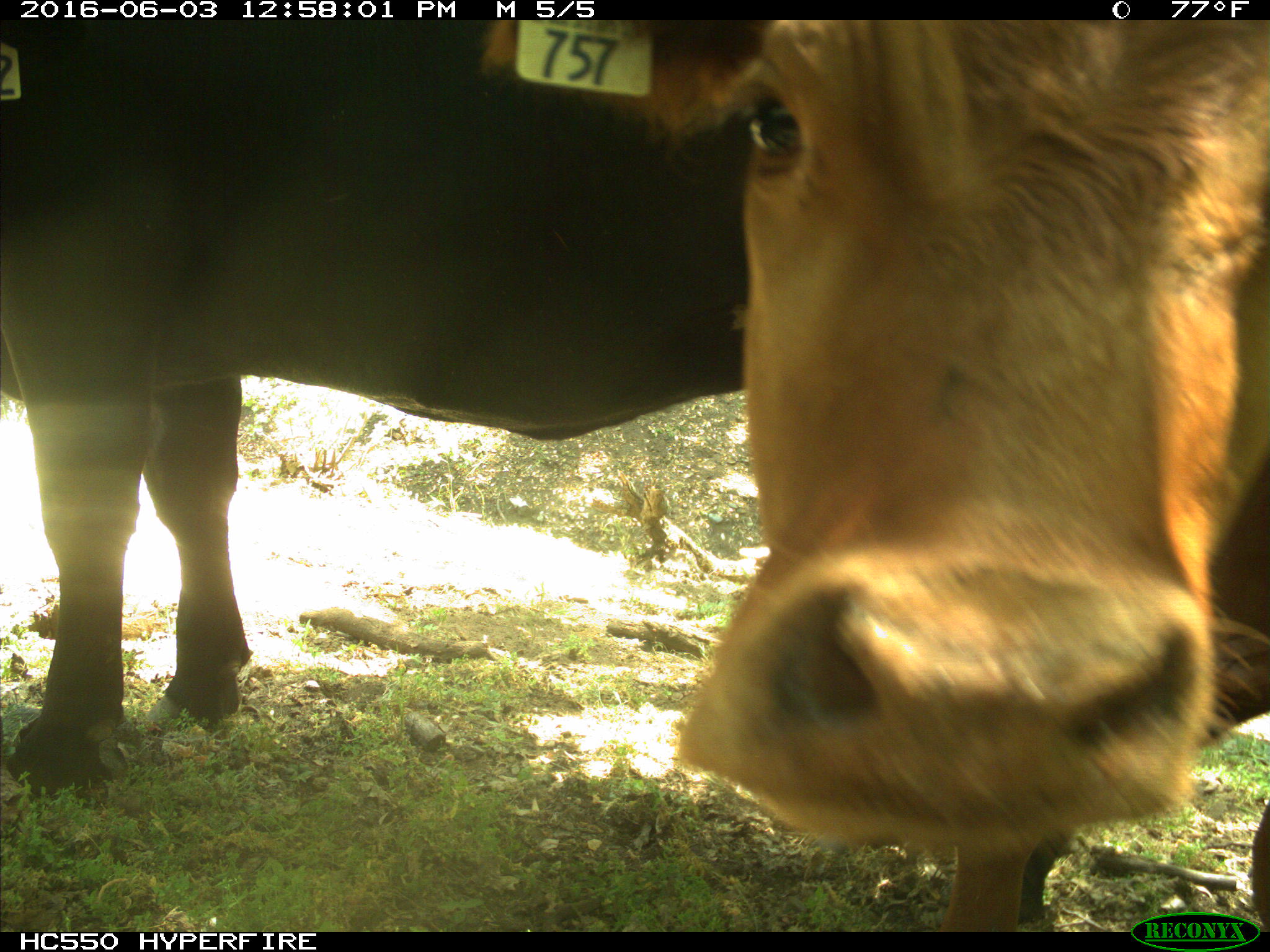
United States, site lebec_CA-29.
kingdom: Animalia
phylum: Chordata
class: Mammalia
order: Artiodactyla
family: Bovidae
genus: Bos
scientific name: Bos taurus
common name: domestic cow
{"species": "Bos taurus (domestic cow)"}